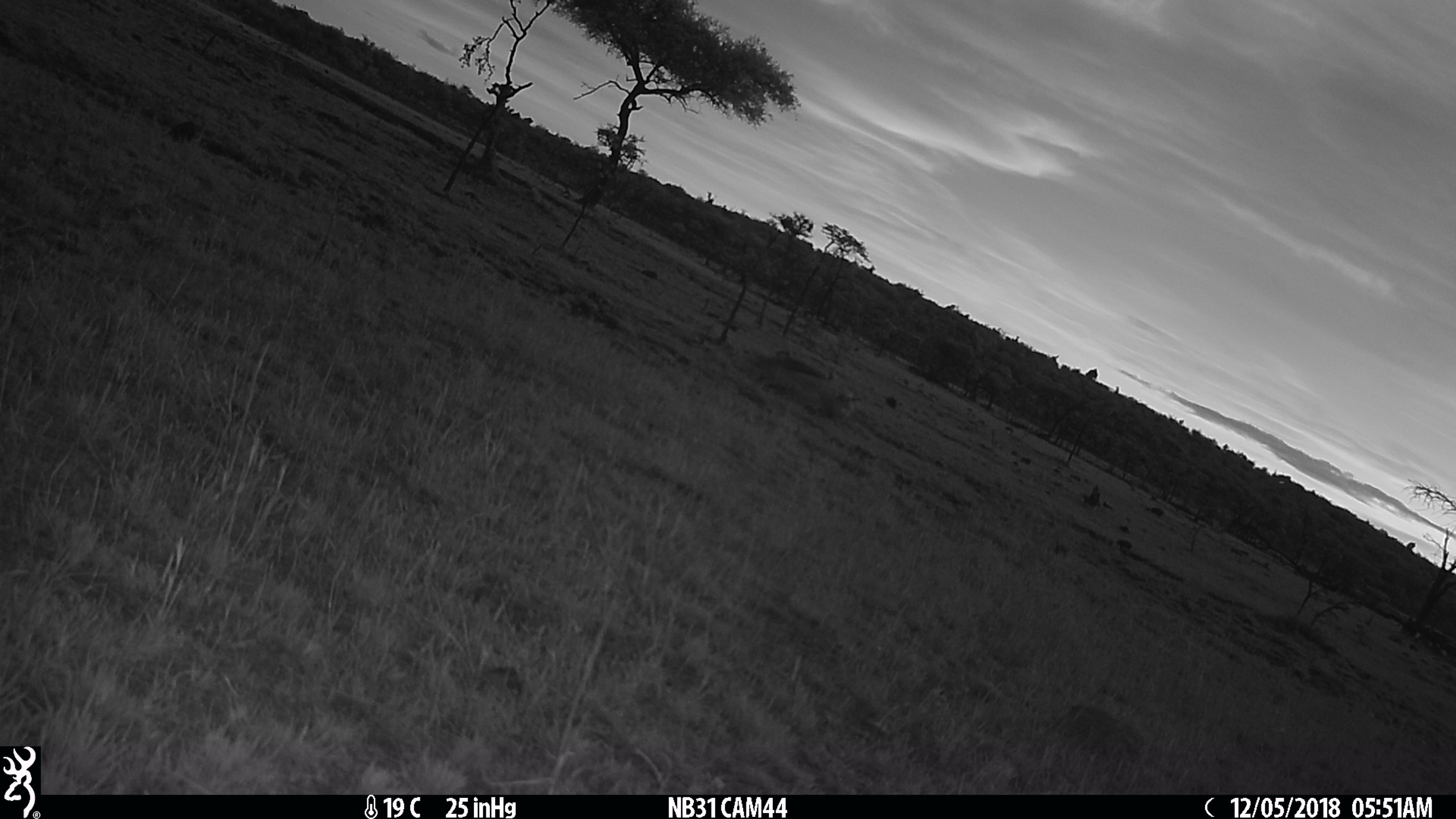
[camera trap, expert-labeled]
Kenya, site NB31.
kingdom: Animalia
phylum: Chordata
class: Mammalia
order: Lagomorpha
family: Leporidae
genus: Lepus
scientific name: Lepus capensis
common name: cape hare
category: hare